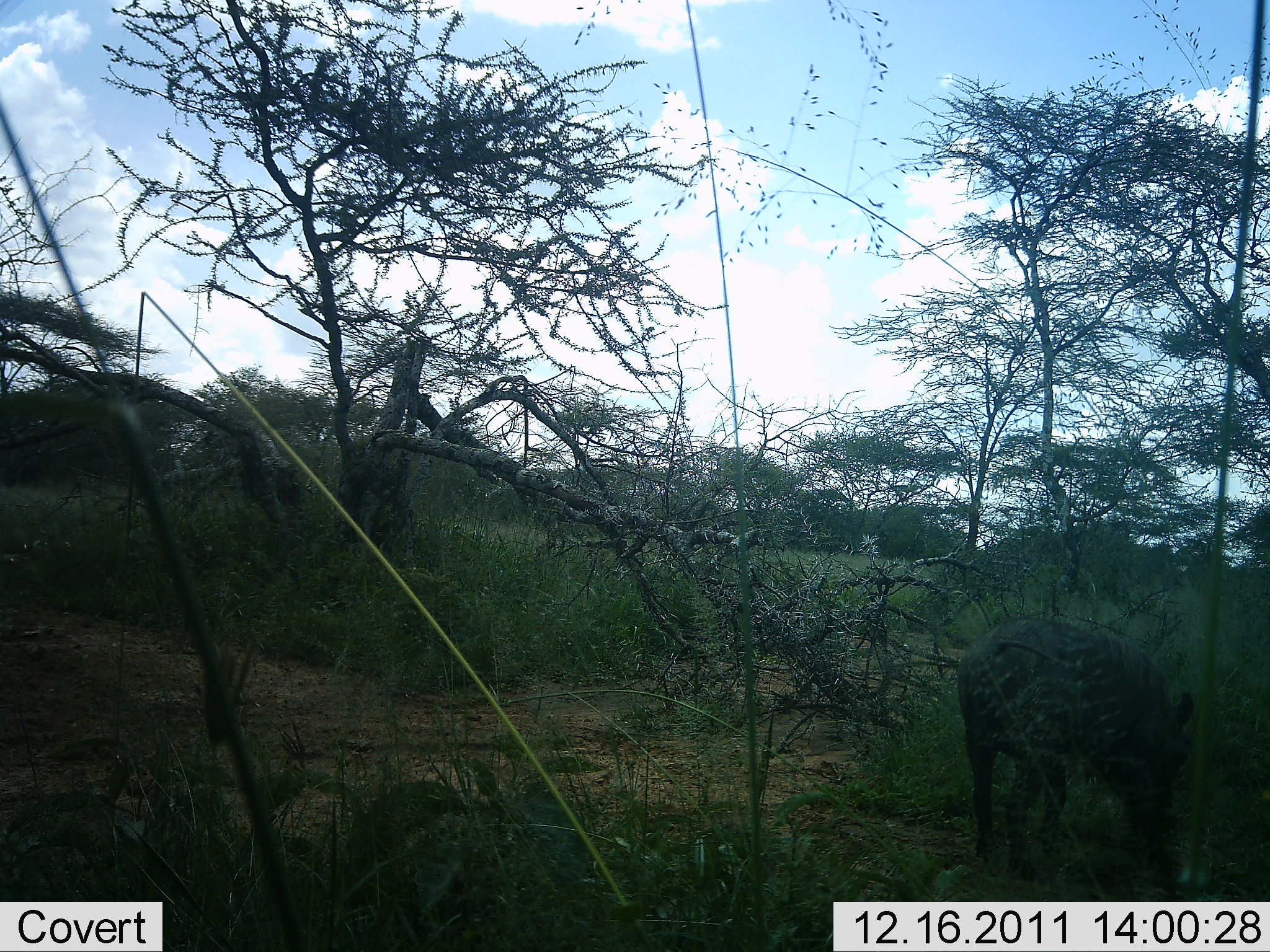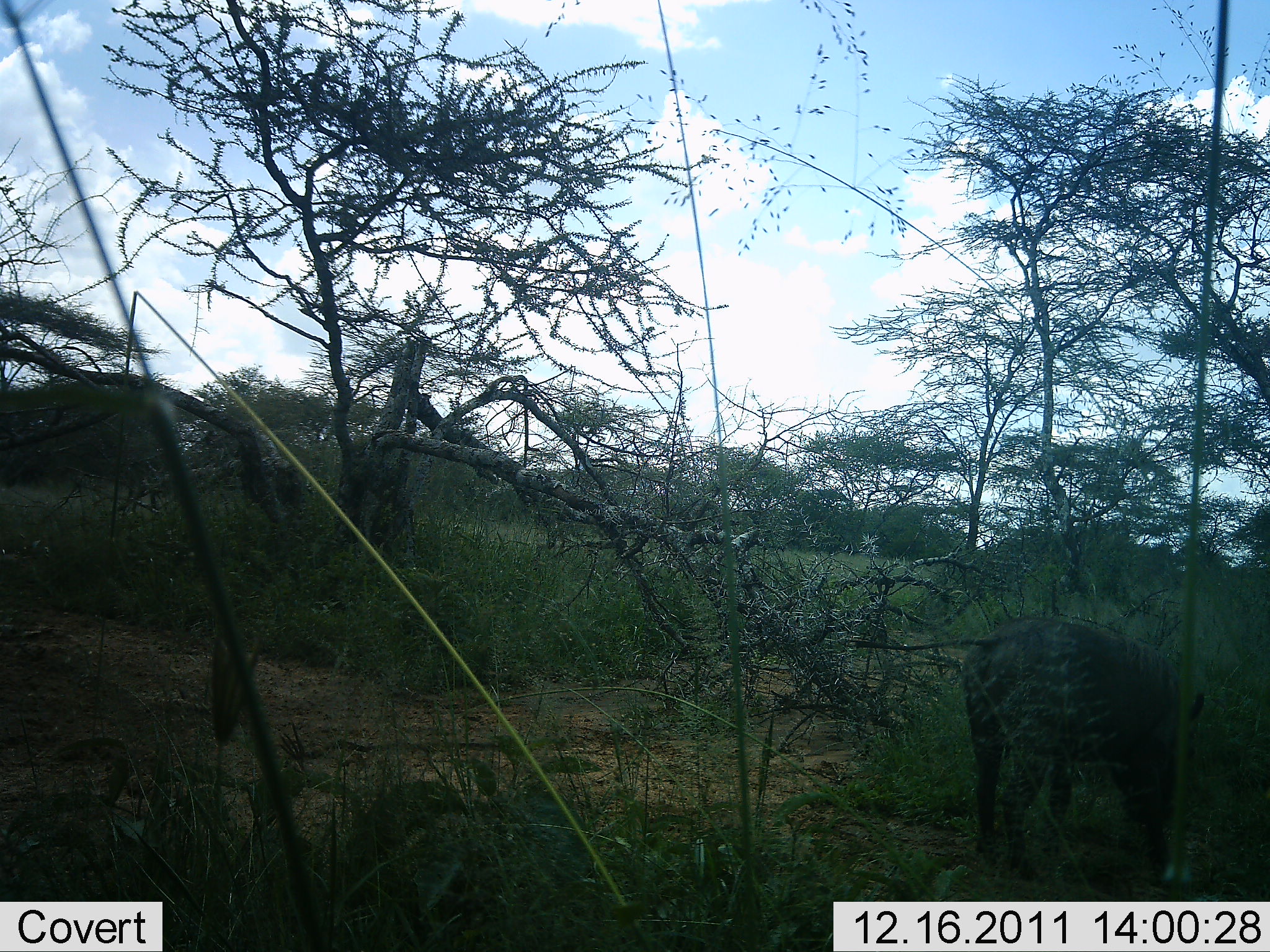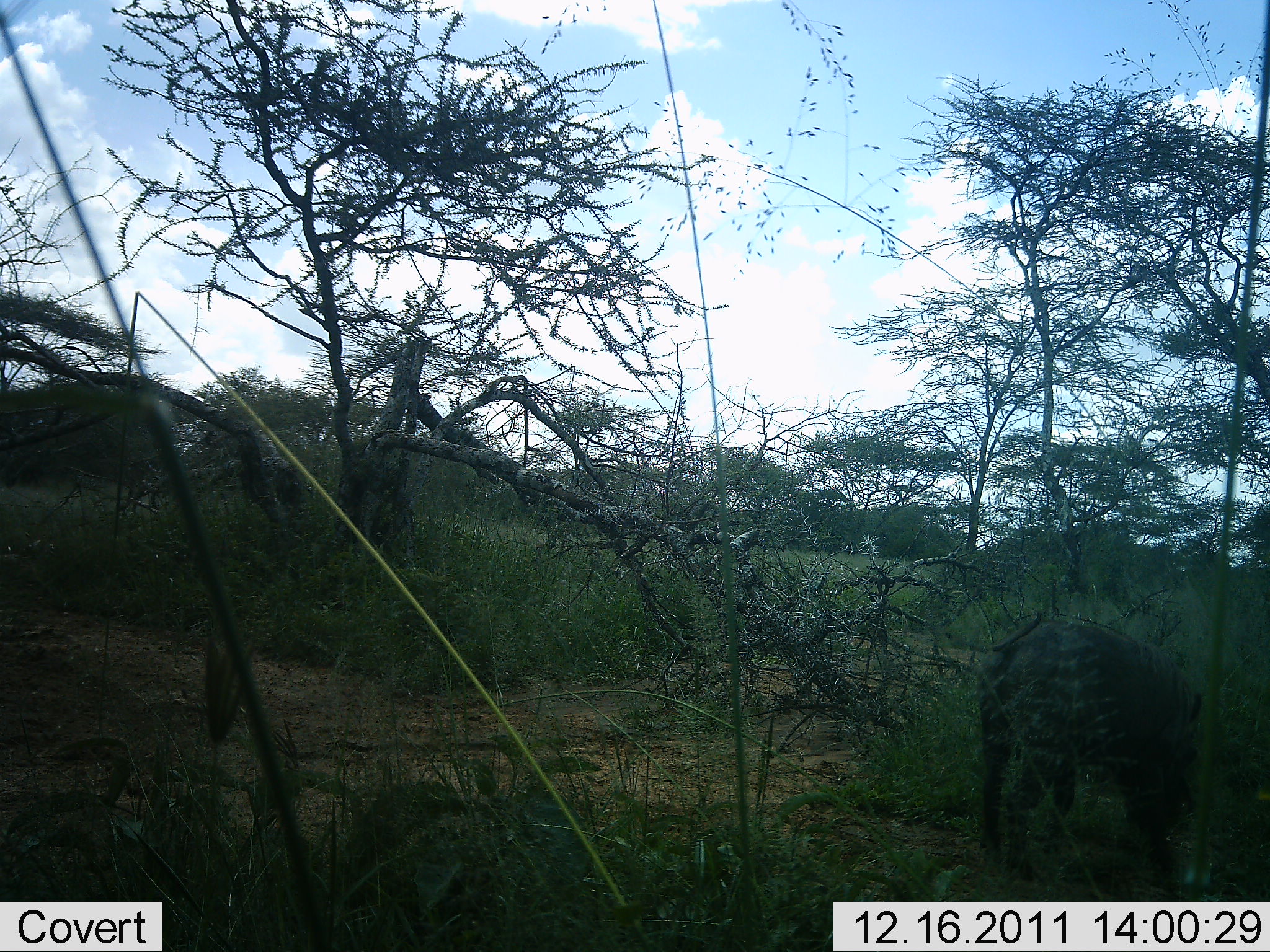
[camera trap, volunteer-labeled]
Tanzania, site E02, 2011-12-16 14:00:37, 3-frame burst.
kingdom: Animalia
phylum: Chordata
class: Mammalia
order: Artiodactyla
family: Suidae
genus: Phacochoerus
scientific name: Phacochoerus africanus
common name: warthog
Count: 1.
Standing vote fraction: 47%.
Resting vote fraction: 0%.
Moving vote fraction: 0%.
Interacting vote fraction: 0%.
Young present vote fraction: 0%.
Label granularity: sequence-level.